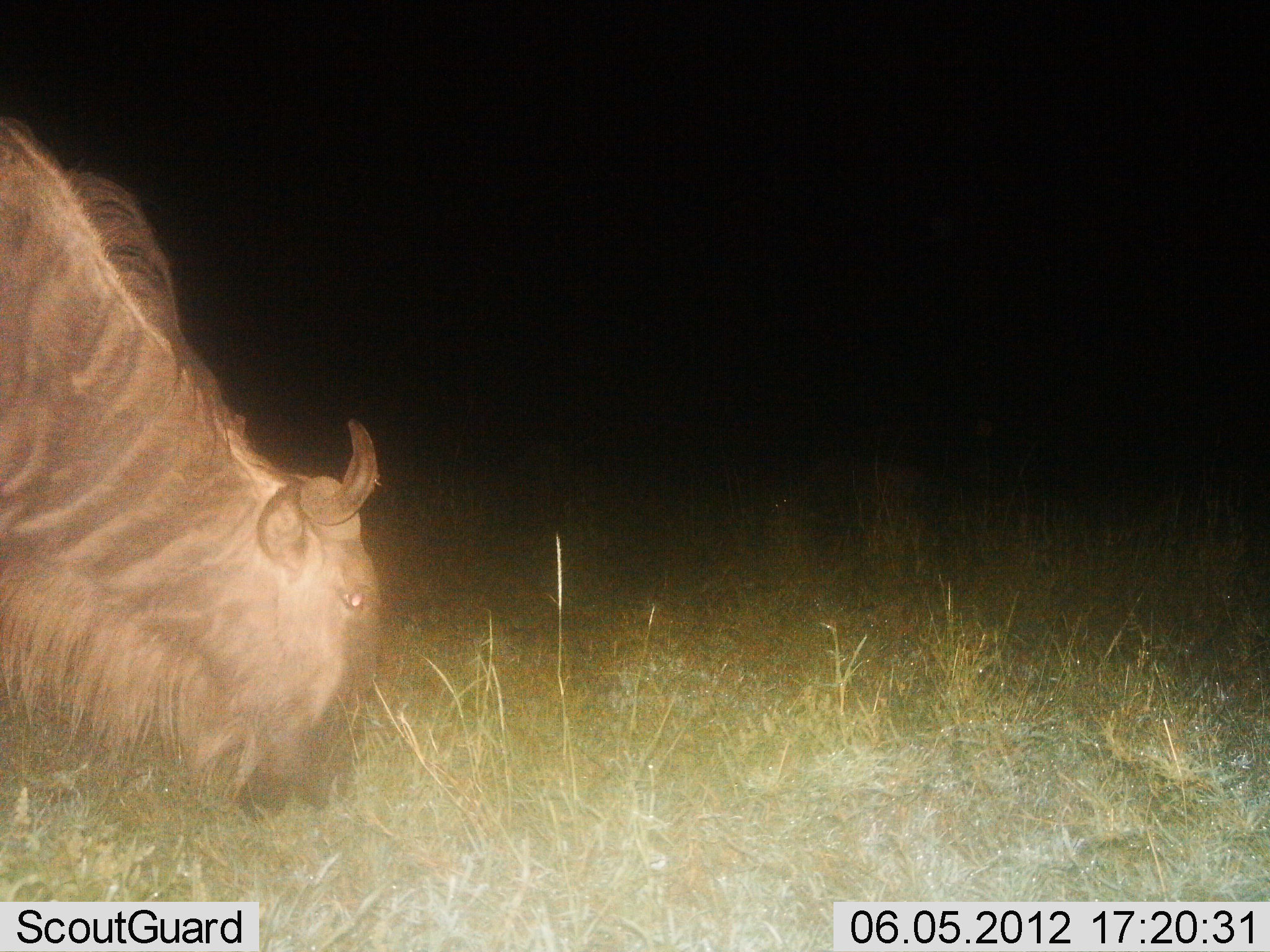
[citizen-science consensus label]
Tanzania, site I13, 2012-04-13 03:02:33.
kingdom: Animalia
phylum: Chordata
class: Mammalia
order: Artiodactyla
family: Bovidae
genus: Connochaetes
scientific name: Connochaetes taurinus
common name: blue wildebeest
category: wildebeest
Wildebeest (blue wildebeest) (Connochaetes taurinus), count 1. Behavior (volunteer vote fractions): standing 14%, resting 0%, moving 0%, interacting 0%. Young present (vote fraction): 0%. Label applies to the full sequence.